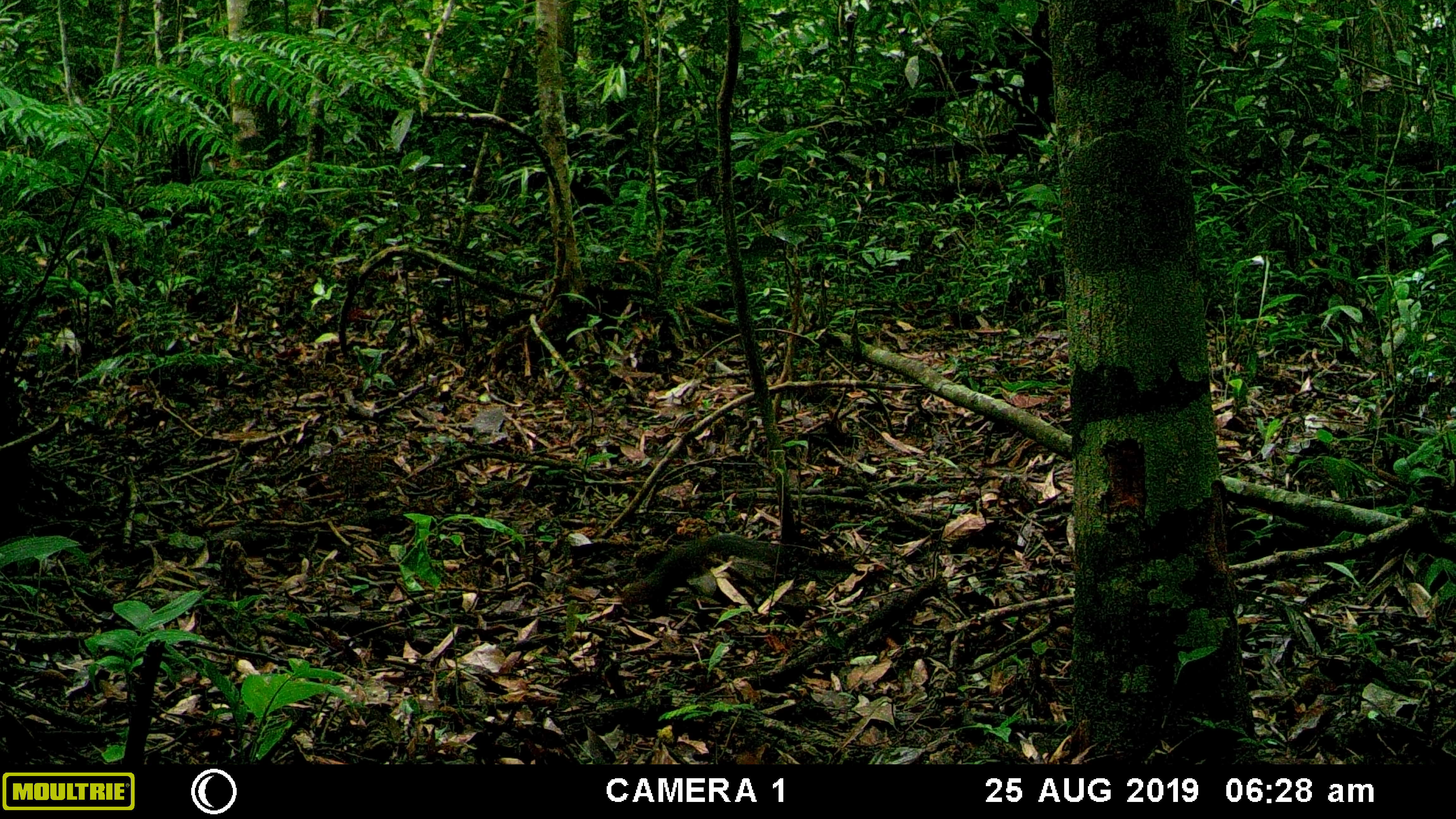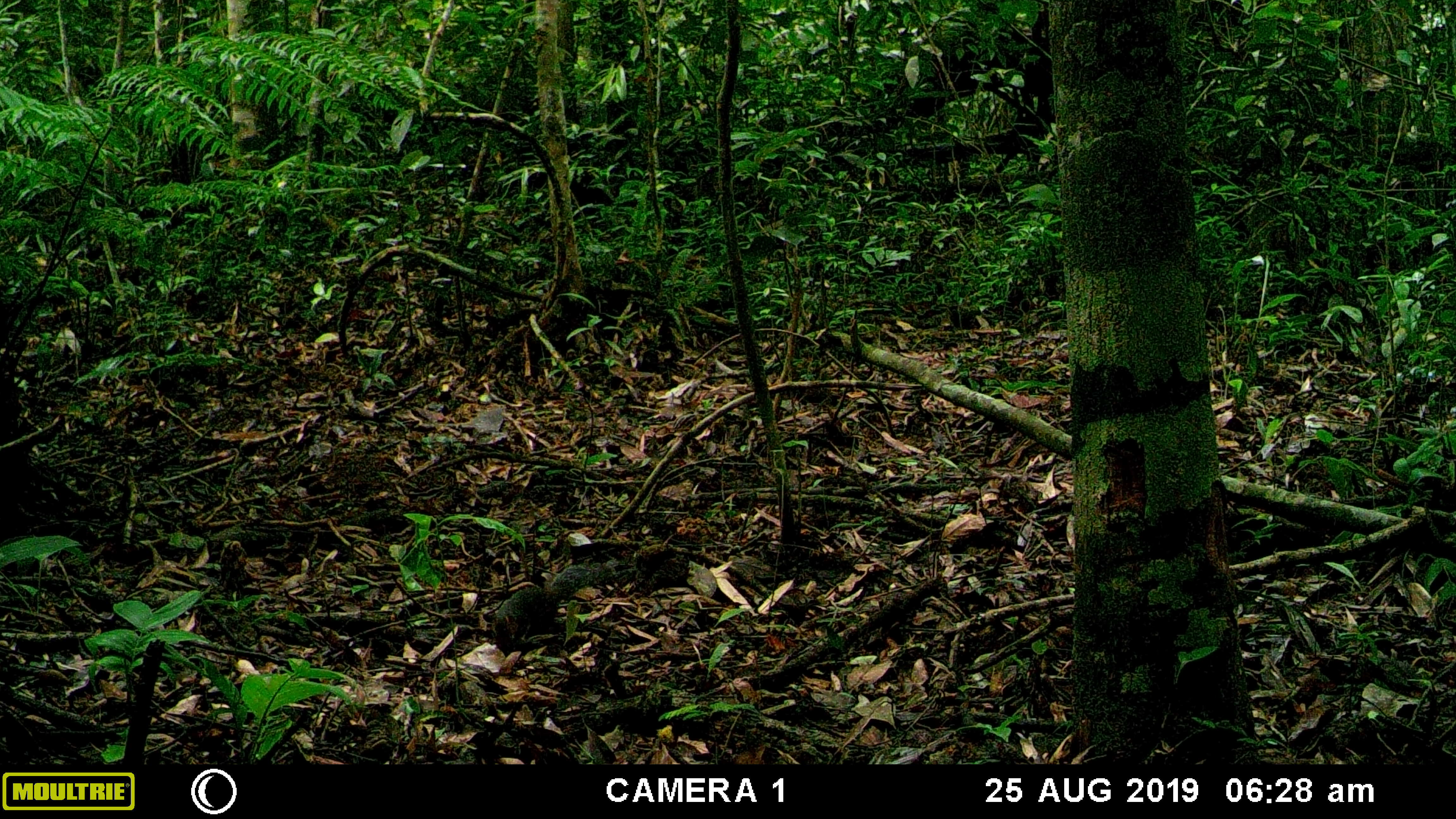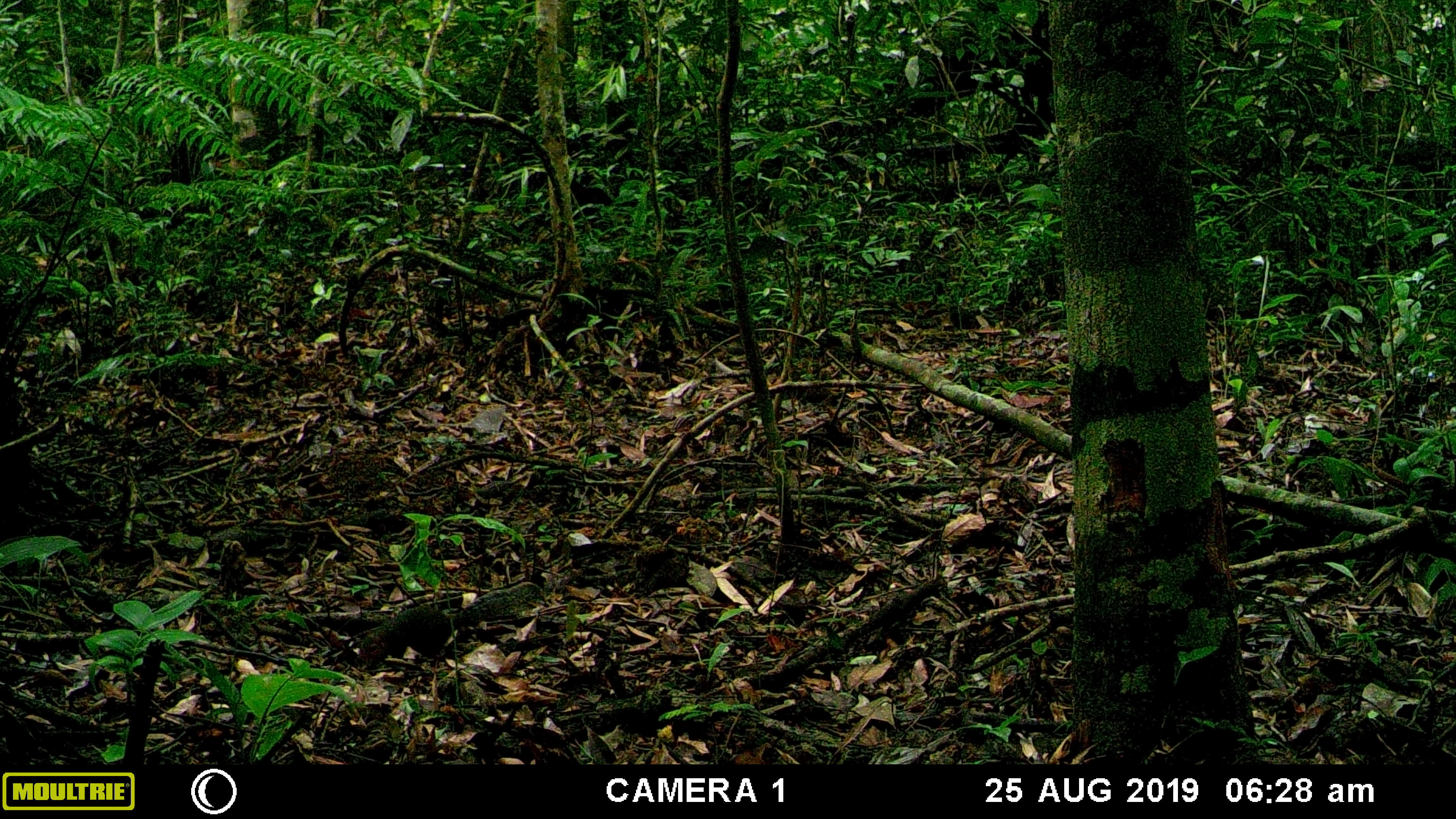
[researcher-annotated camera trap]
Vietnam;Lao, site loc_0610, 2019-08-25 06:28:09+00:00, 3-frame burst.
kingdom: Animalia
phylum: Chordata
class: Mammalia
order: Rodentia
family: Sciuridae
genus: Dremomys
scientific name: Dremomys rufigenis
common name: red-cheeked squirrel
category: red cheeked squirrel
Red cheeked squirrel (red-cheeked squirrel) (Dremomys rufigenis). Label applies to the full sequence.